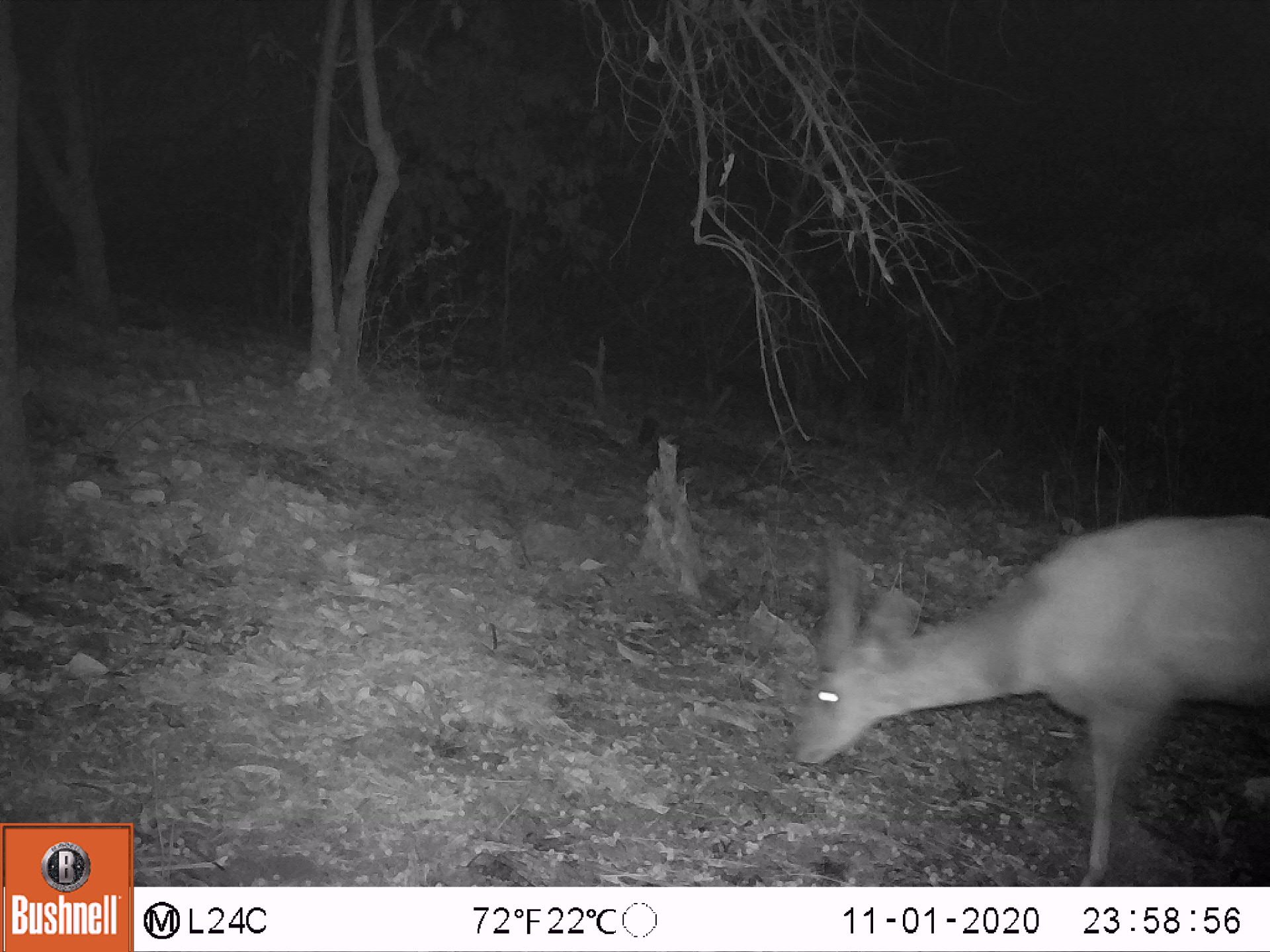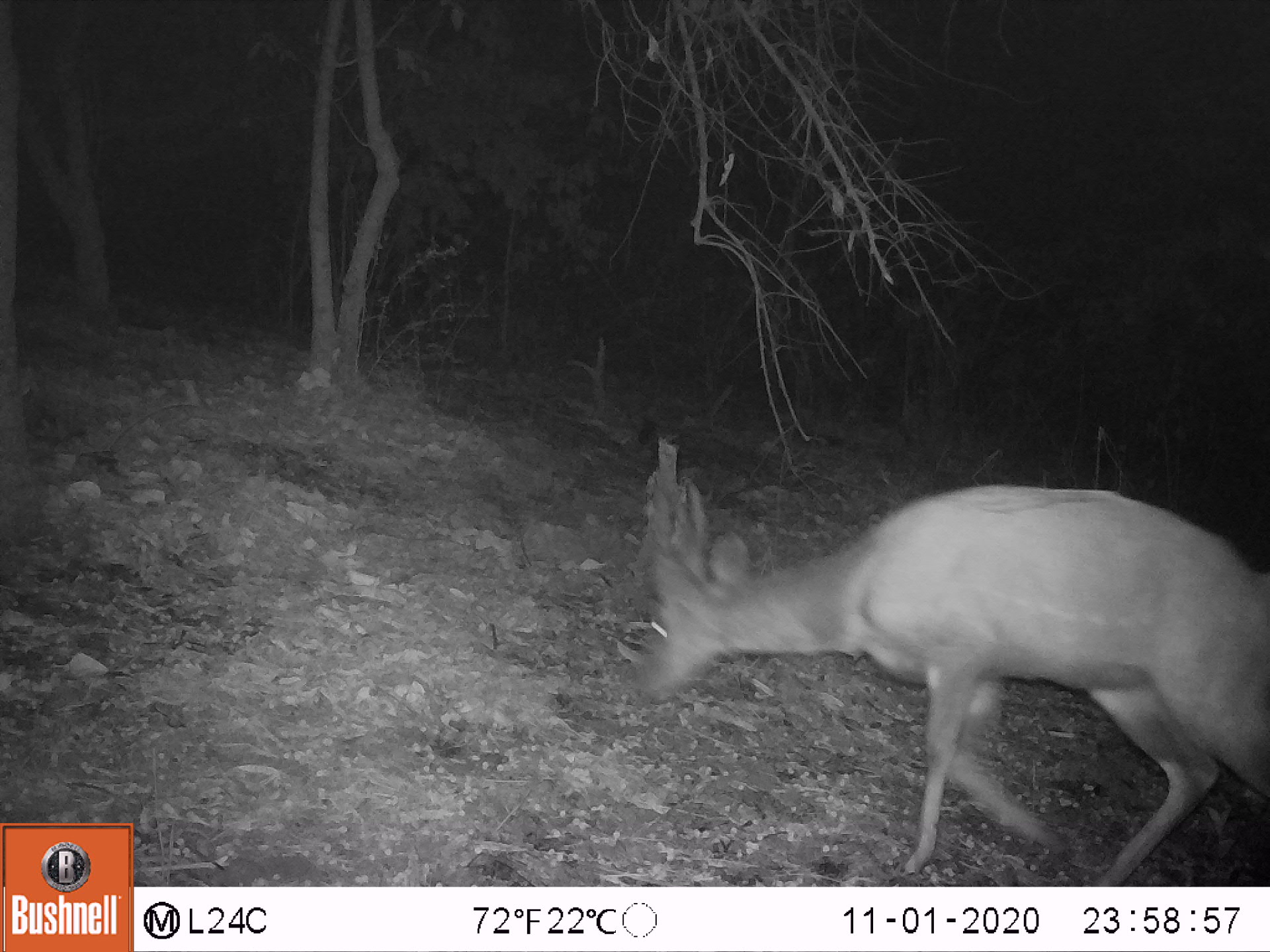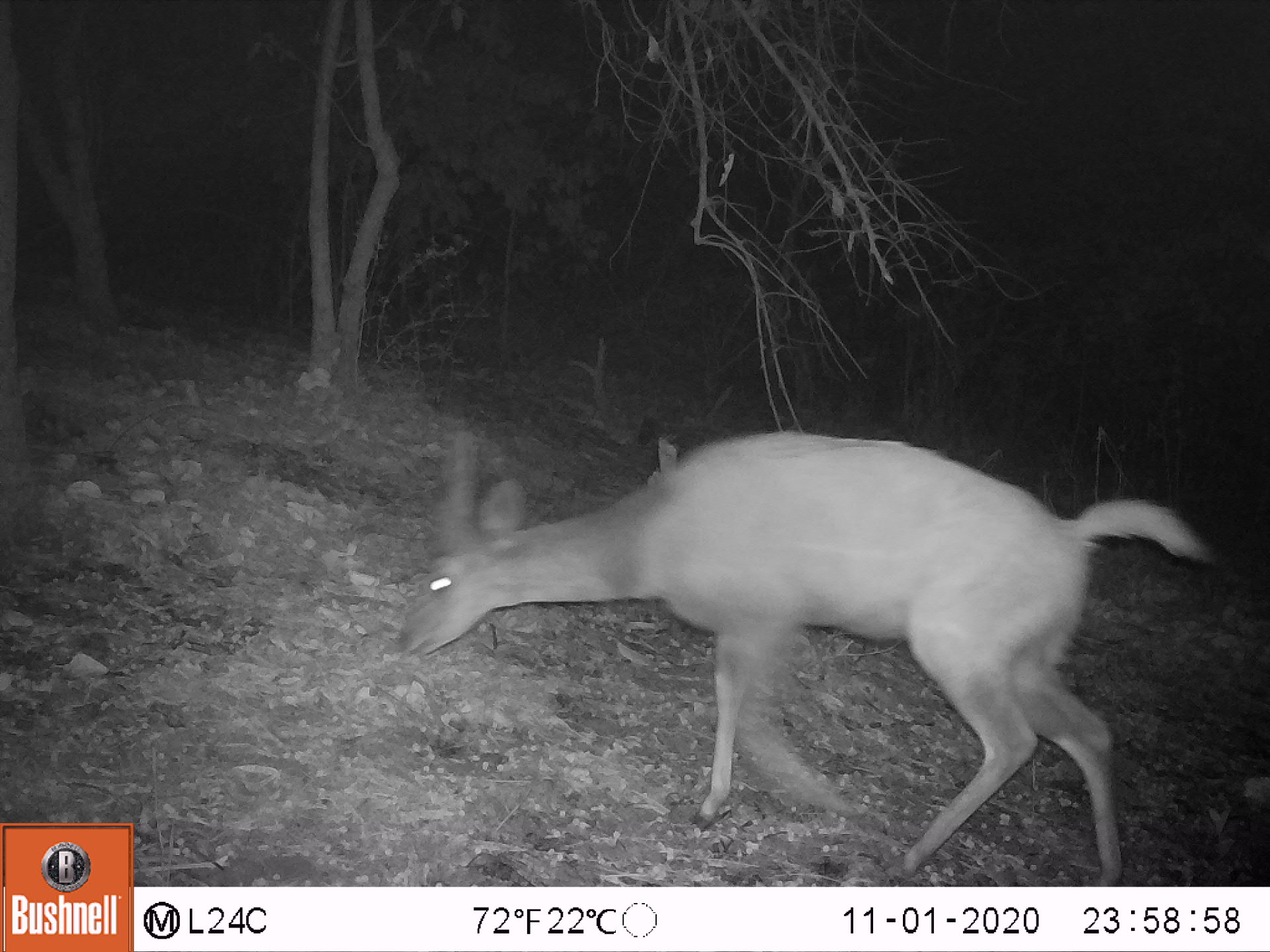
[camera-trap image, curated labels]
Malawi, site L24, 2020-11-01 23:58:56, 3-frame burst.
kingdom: Animalia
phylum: Chordata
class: Mammalia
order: Artiodactyla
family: Bovidae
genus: Tragelaphus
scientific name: Tragelaphus sylvaticus sylvaticus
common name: cape bushbuck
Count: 1.